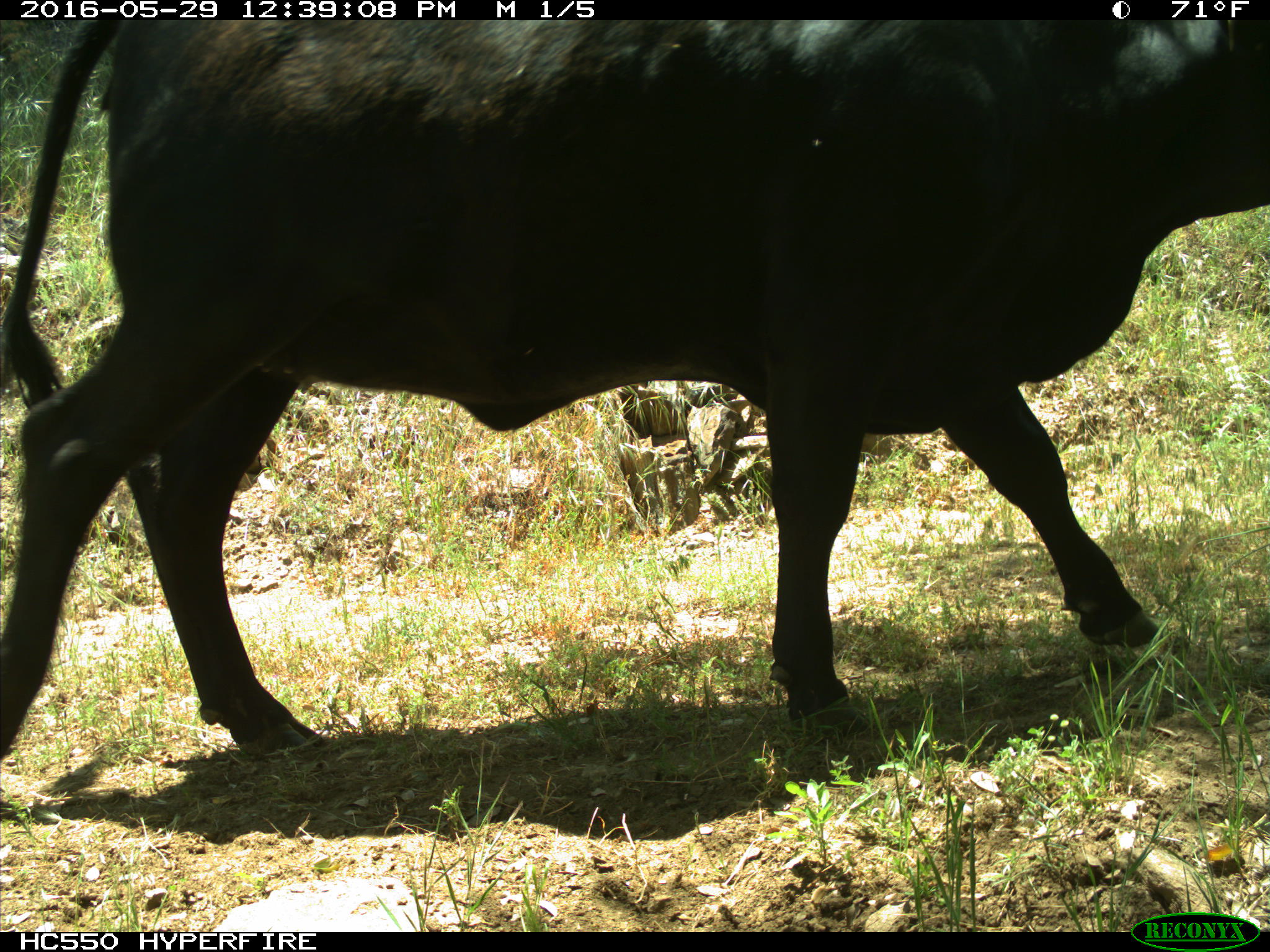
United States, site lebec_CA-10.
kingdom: Animalia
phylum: Chordata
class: Mammalia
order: Artiodactyla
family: Bovidae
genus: Bos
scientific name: Bos taurus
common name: domestic cow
Bos taurus (domestic cow).